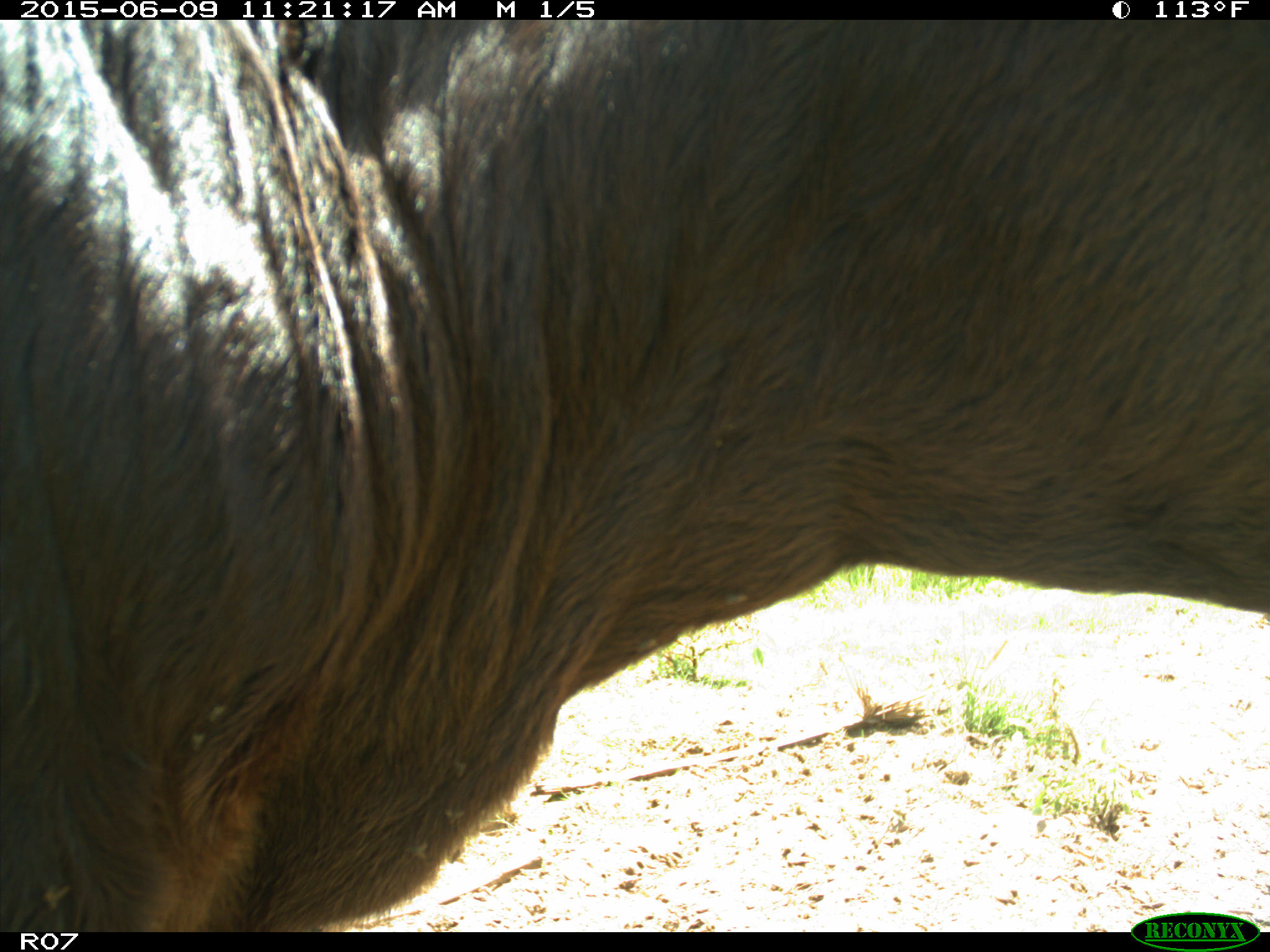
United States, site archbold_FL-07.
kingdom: Animalia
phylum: Chordata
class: Mammalia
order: Artiodactyla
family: Bovidae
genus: Bos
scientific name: Bos taurus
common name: domestic cow